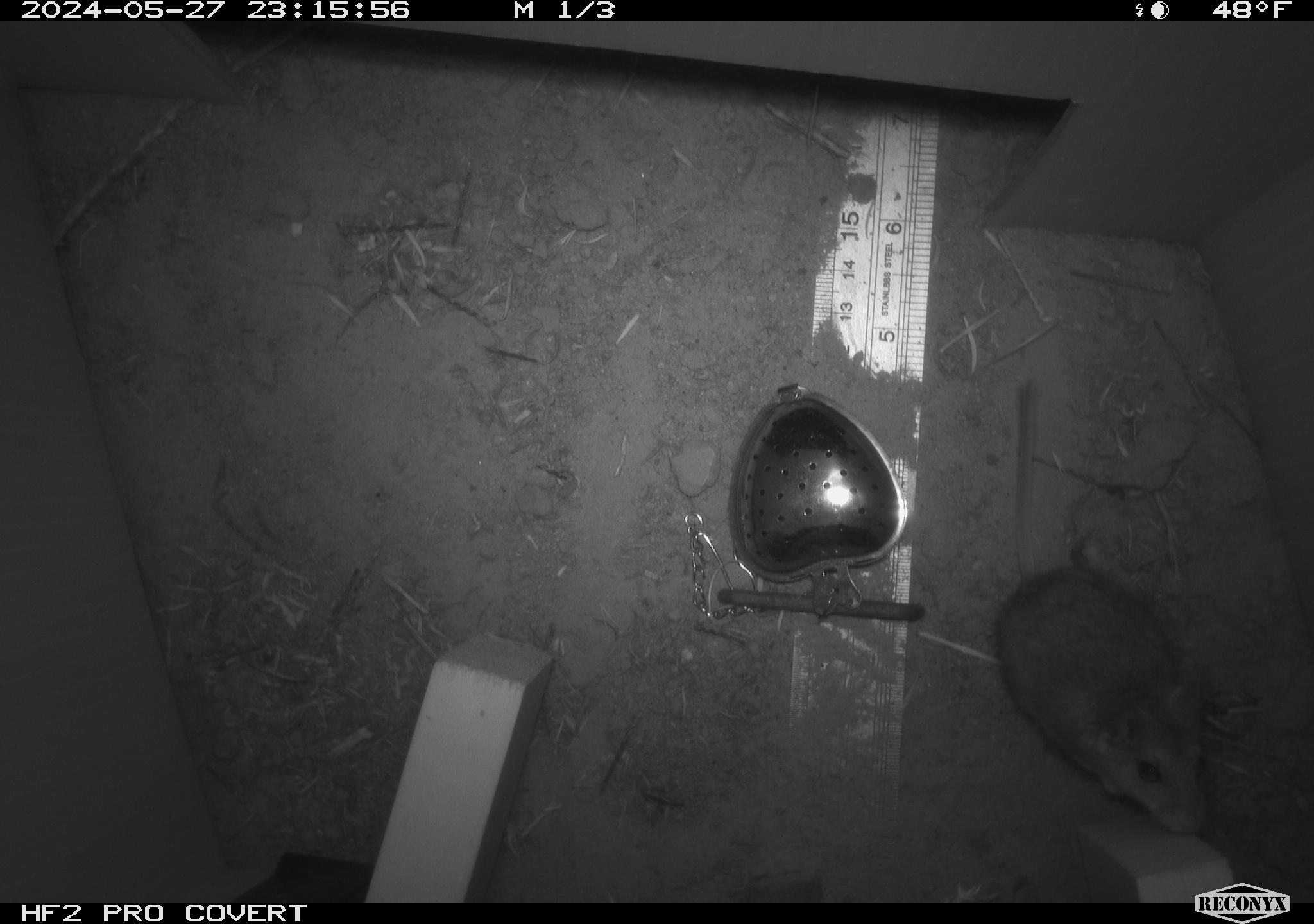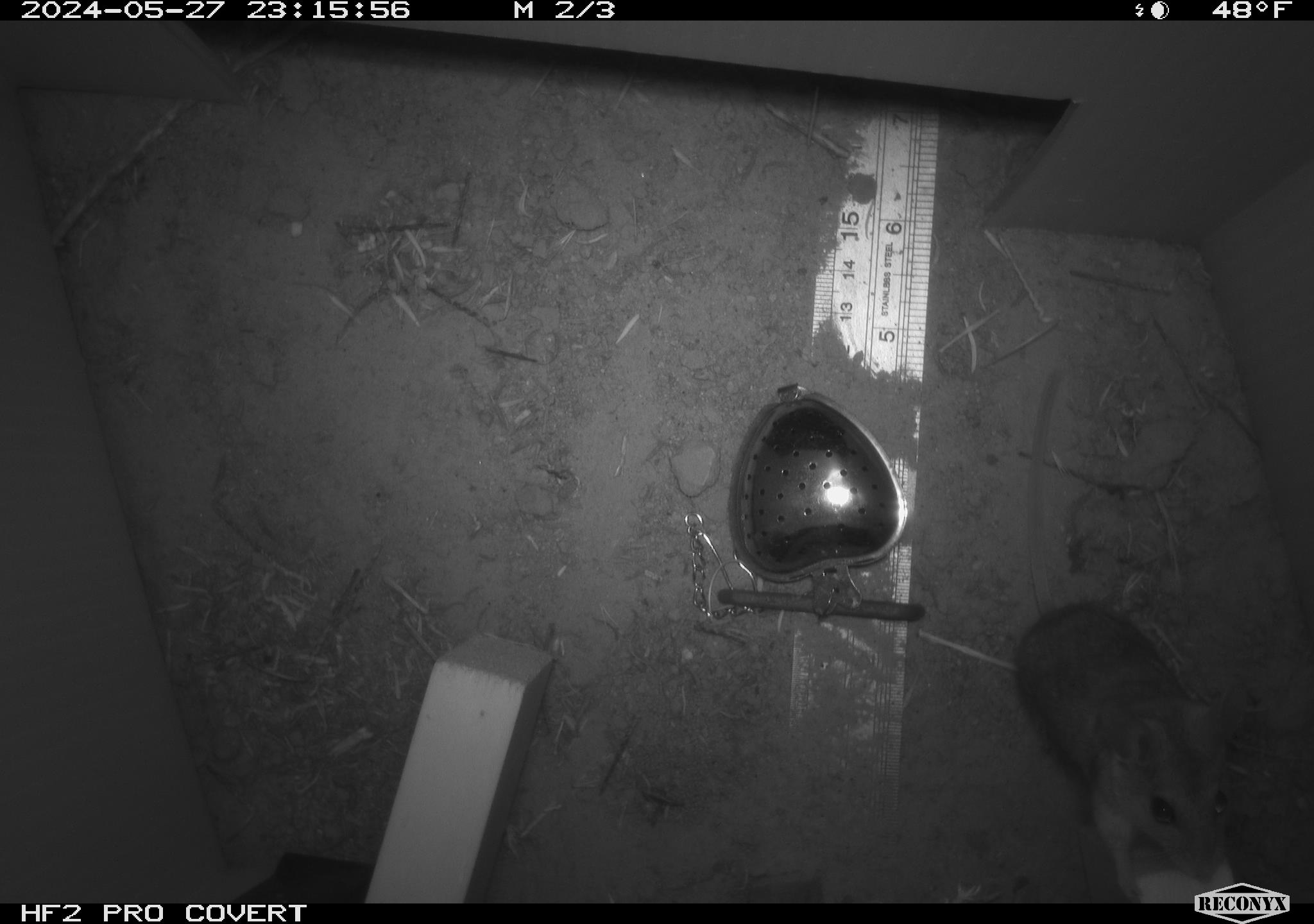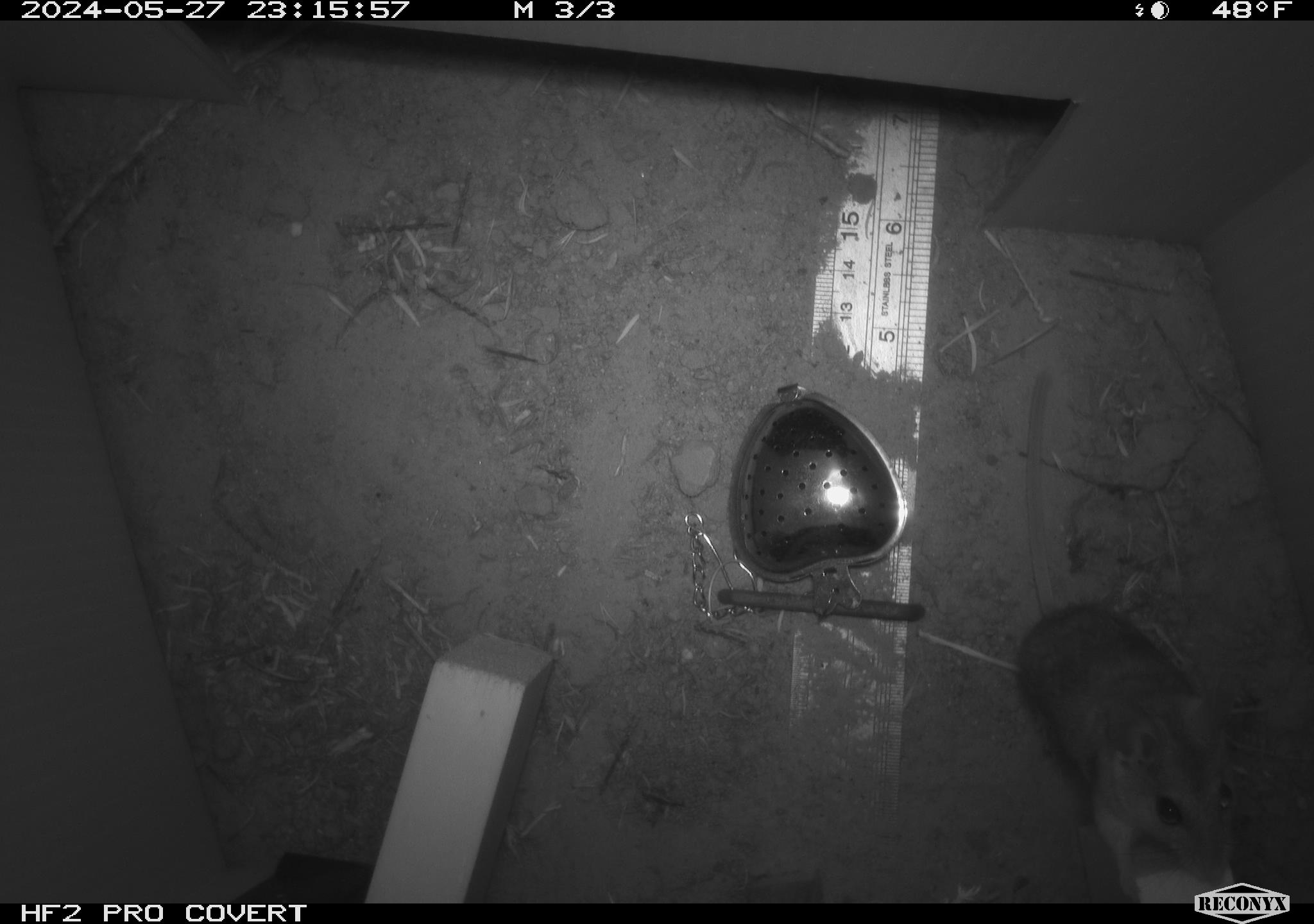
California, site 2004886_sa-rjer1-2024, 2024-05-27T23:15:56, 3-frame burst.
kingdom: Animalia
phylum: Chordata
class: Mammalia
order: Rodentia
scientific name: Rodentia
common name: mouse species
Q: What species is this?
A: Mouse species (Rodentia).